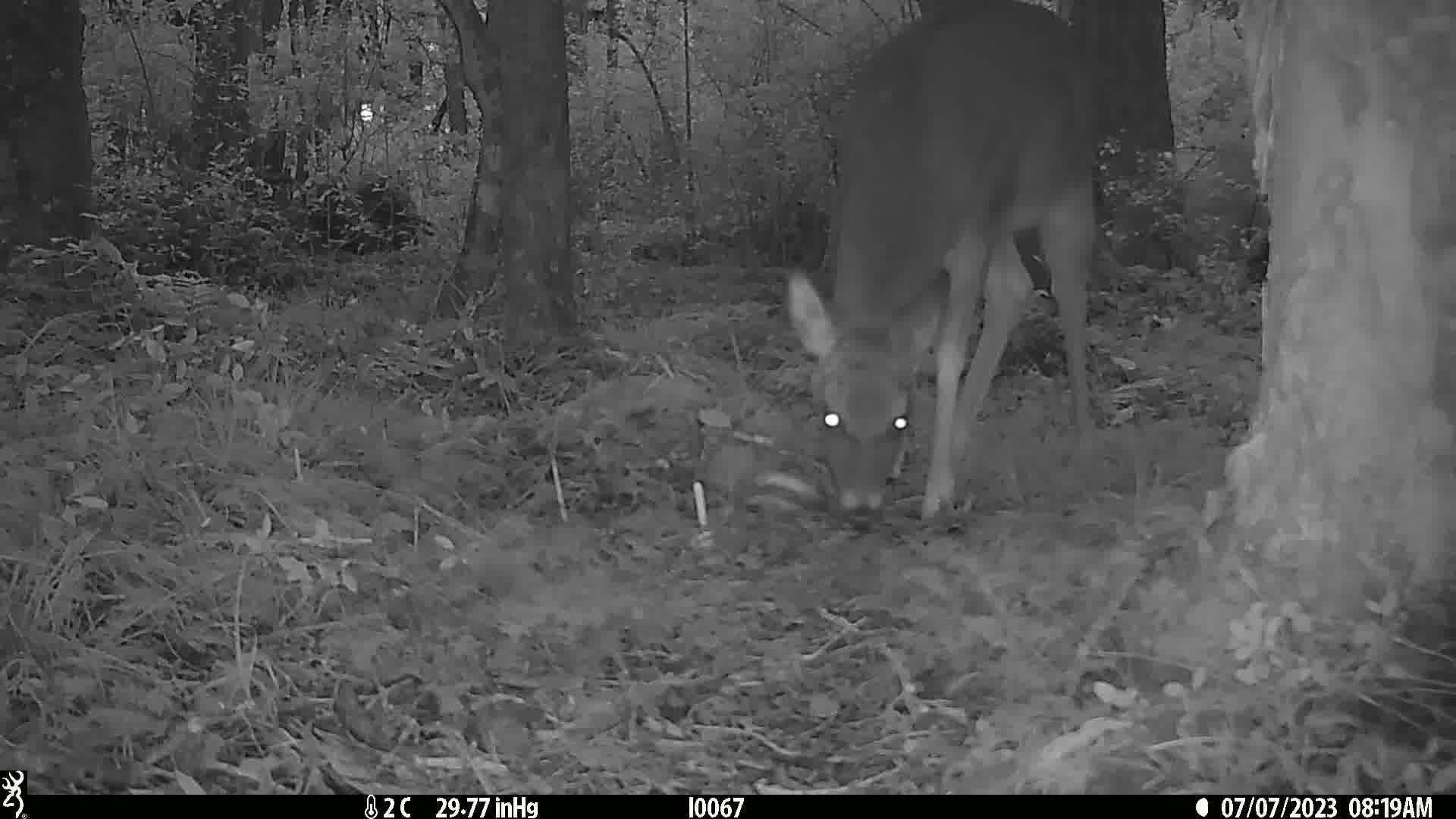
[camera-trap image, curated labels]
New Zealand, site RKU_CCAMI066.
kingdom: Animalia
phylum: Chordata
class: Mammalia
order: Artiodactyla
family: Cervidae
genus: Odocoileus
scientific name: Odocoileus virginianus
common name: white-tailed deer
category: white tailed deer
White tailed deer (white-tailed deer) (Odocoileus virginianus).